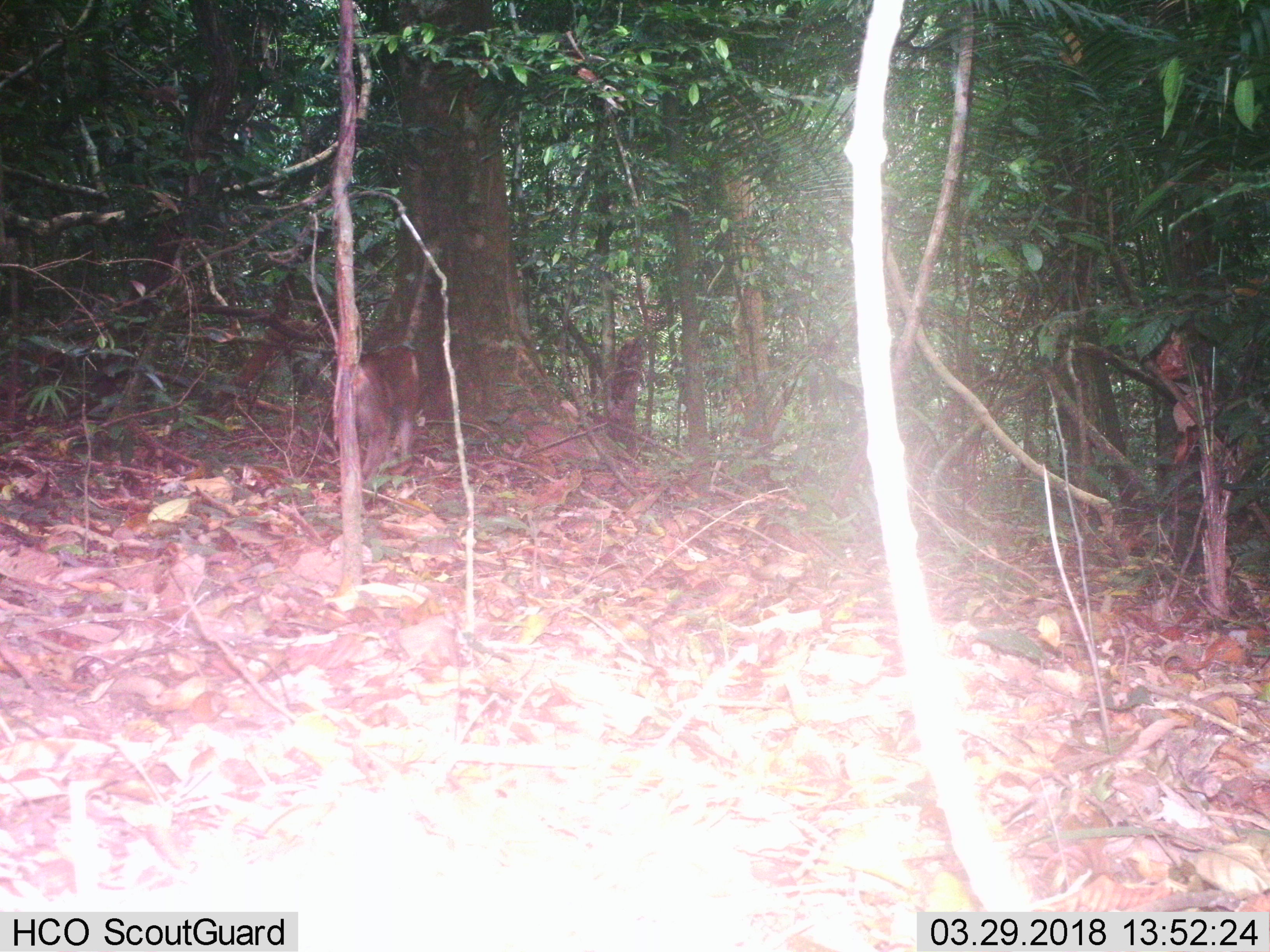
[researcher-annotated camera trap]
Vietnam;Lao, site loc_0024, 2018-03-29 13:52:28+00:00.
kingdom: Animalia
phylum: Chordata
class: Mammalia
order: Primates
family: Cercopithecidae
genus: Macaca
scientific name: Macaca nemestrina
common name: pig-tailed macaque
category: pig tailed macaque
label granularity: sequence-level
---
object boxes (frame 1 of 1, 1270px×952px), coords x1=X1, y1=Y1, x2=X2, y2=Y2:
pig tailed macaque: x1=332, y1=345, x2=421, y2=492